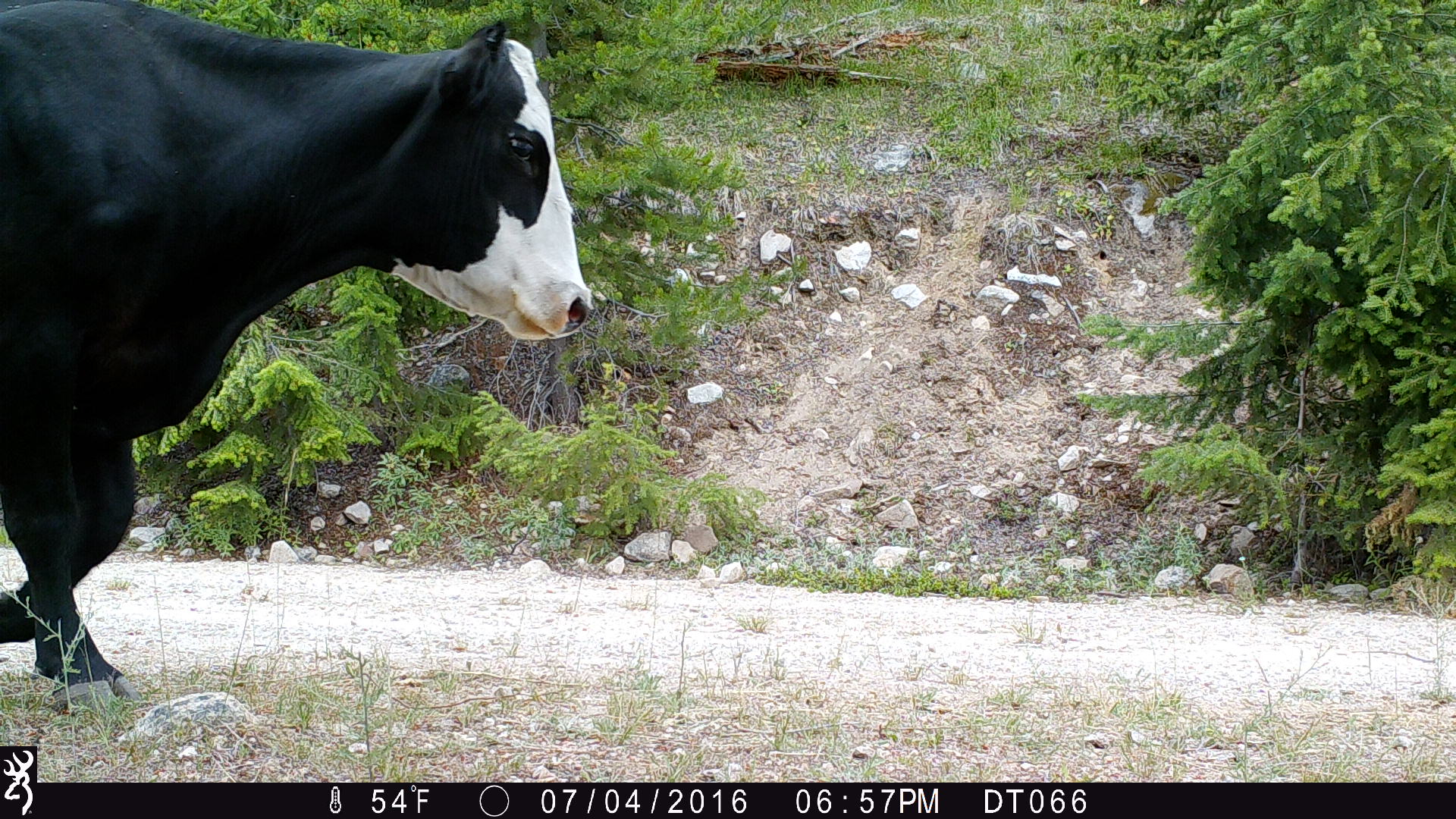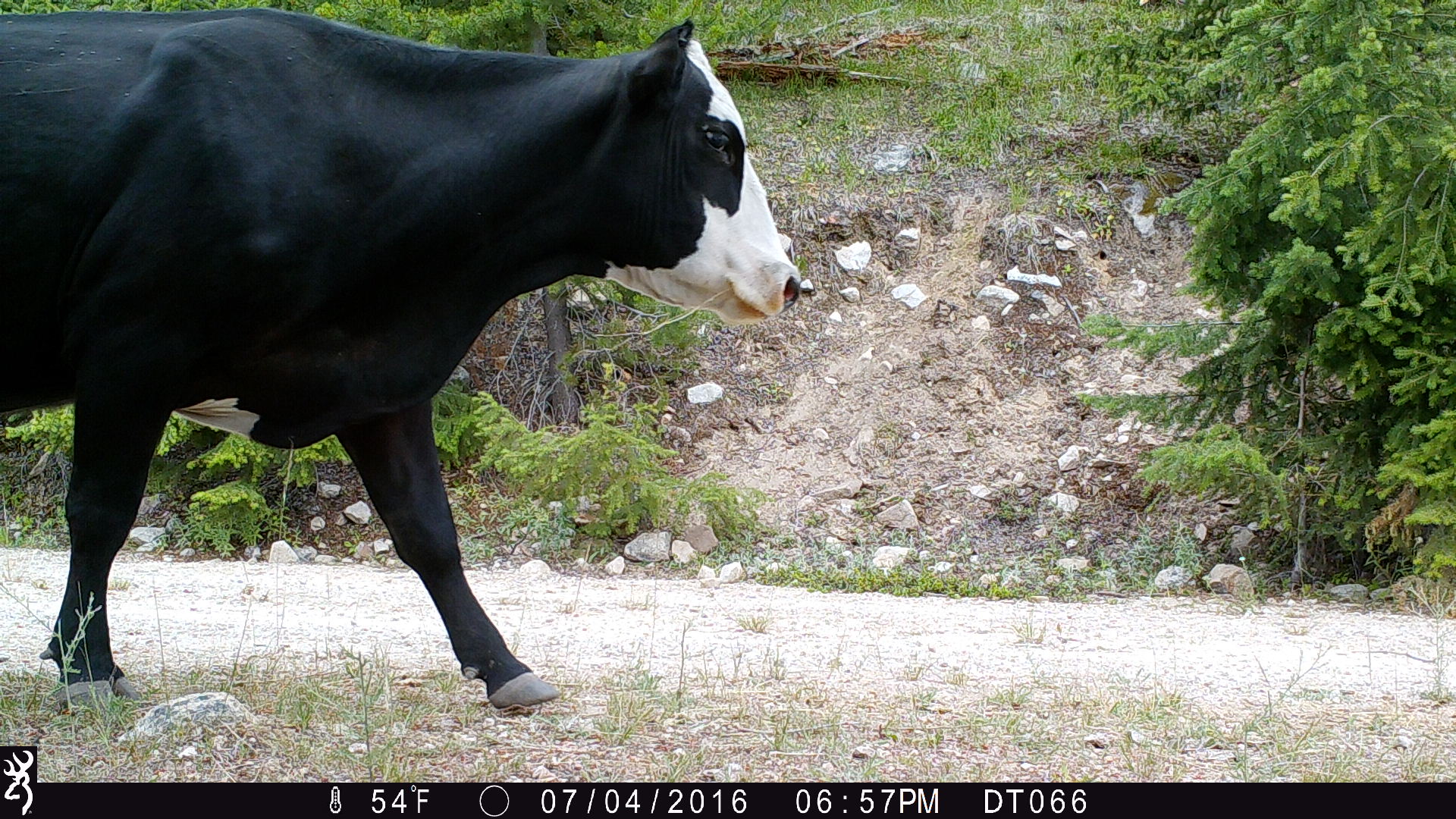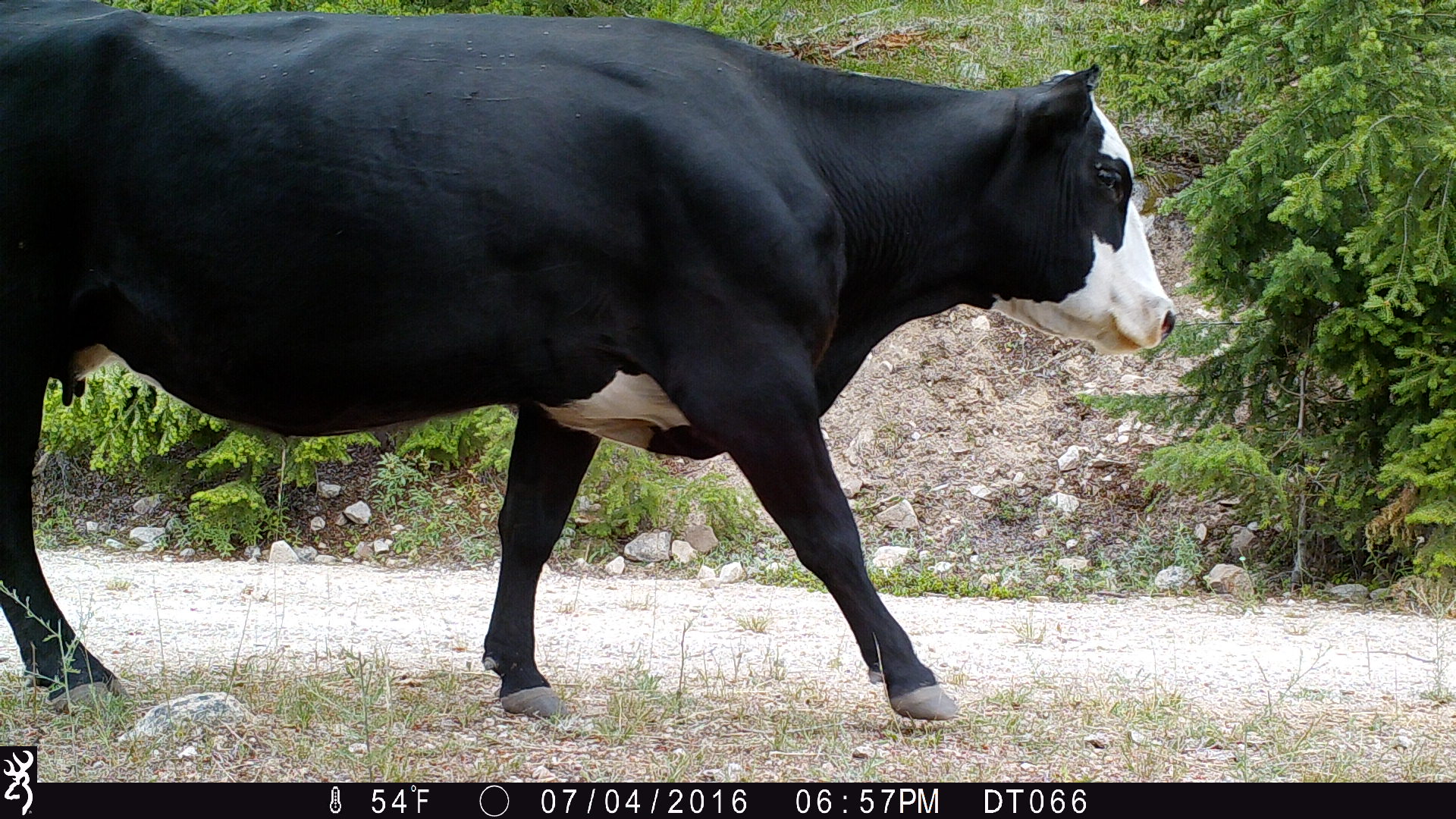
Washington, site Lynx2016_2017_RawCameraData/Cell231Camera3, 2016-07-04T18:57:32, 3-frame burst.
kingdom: Animalia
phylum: Chordata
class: Mammalia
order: Artiodactyla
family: Bovidae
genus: Bos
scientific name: Bos taurus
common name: domestic cattle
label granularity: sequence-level